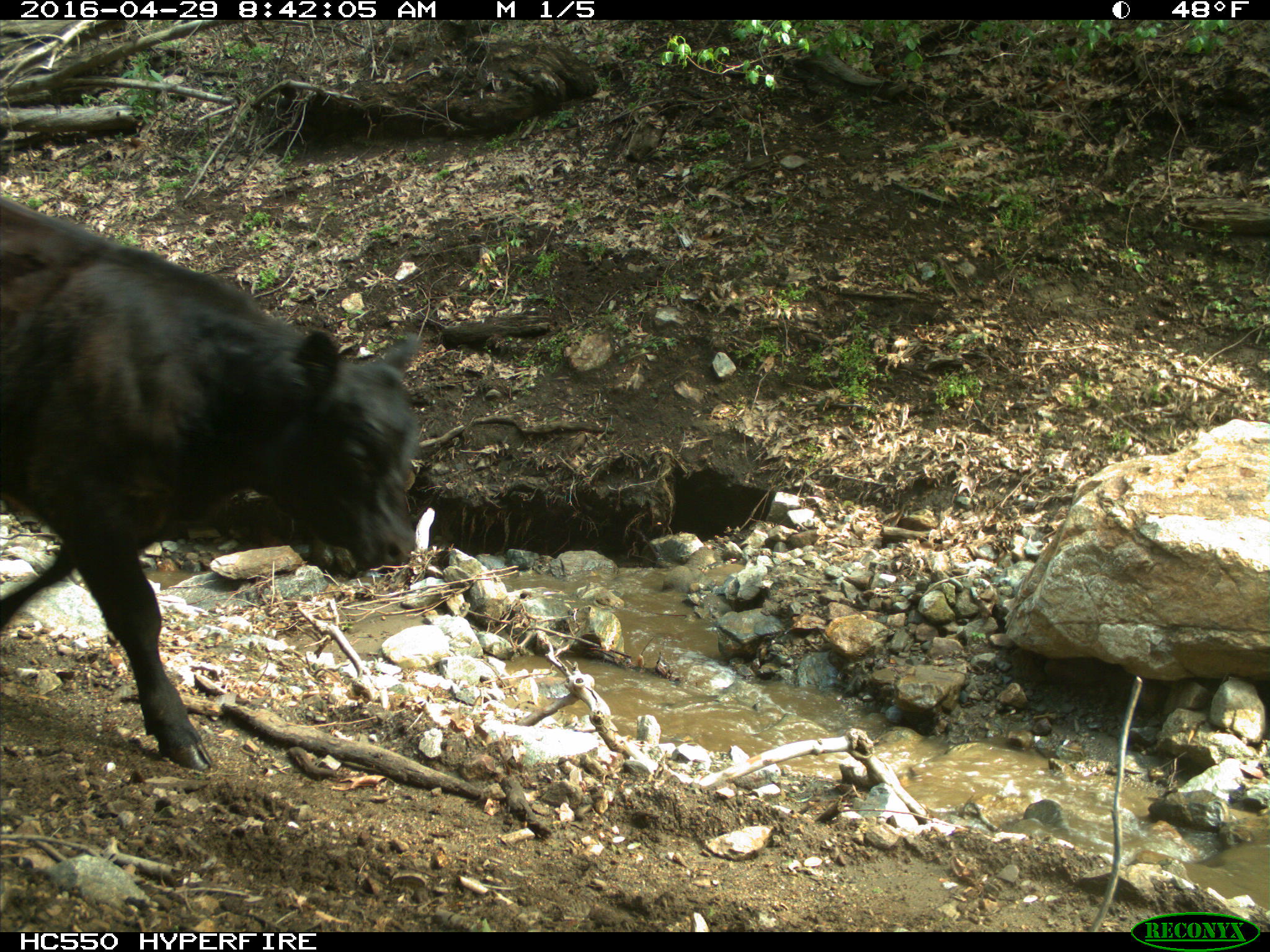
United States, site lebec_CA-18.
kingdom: Animalia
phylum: Chordata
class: Mammalia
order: Artiodactyla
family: Bovidae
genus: Bos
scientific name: Bos taurus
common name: domestic cow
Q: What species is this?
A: Bos taurus (domestic cow).